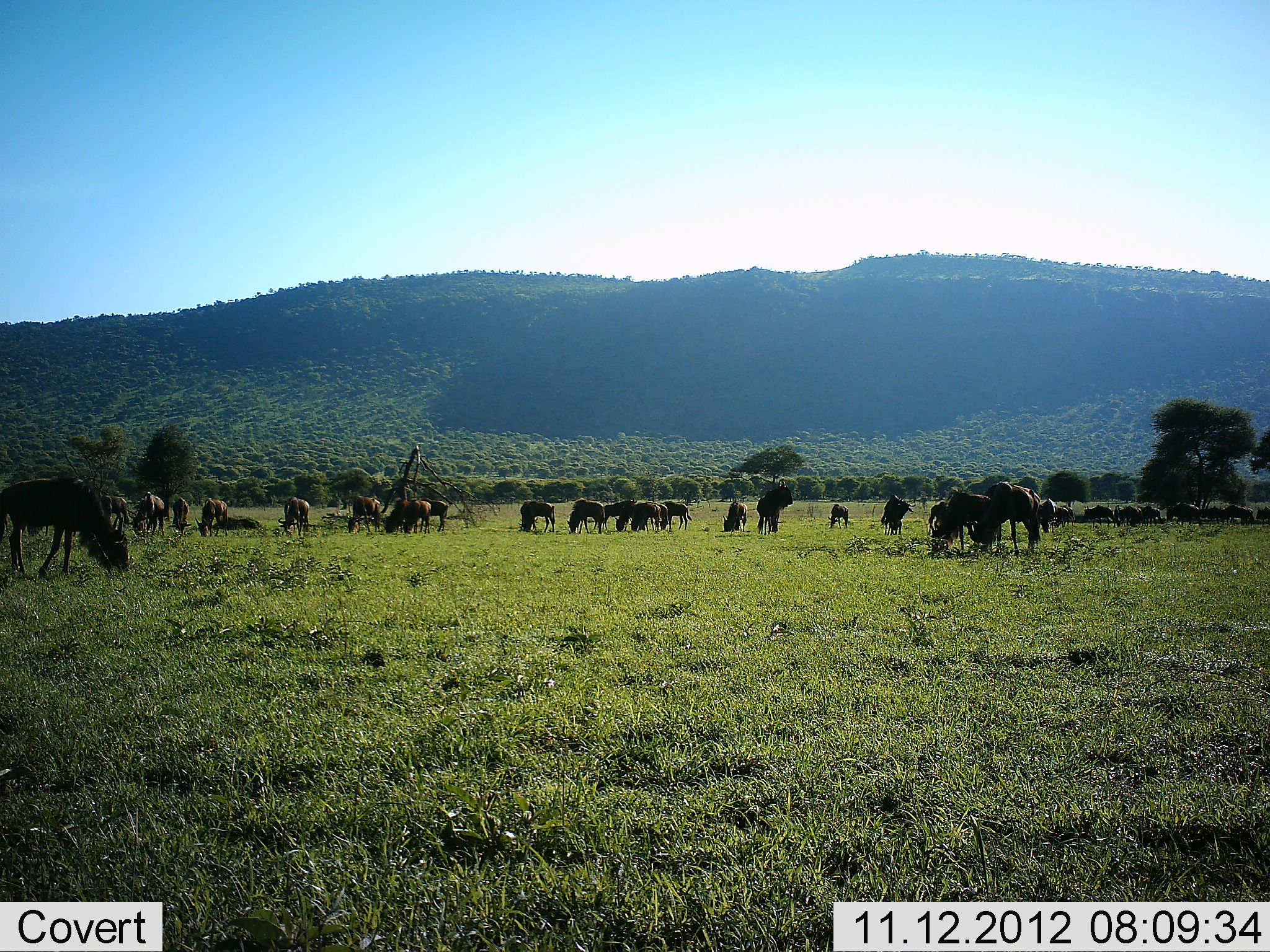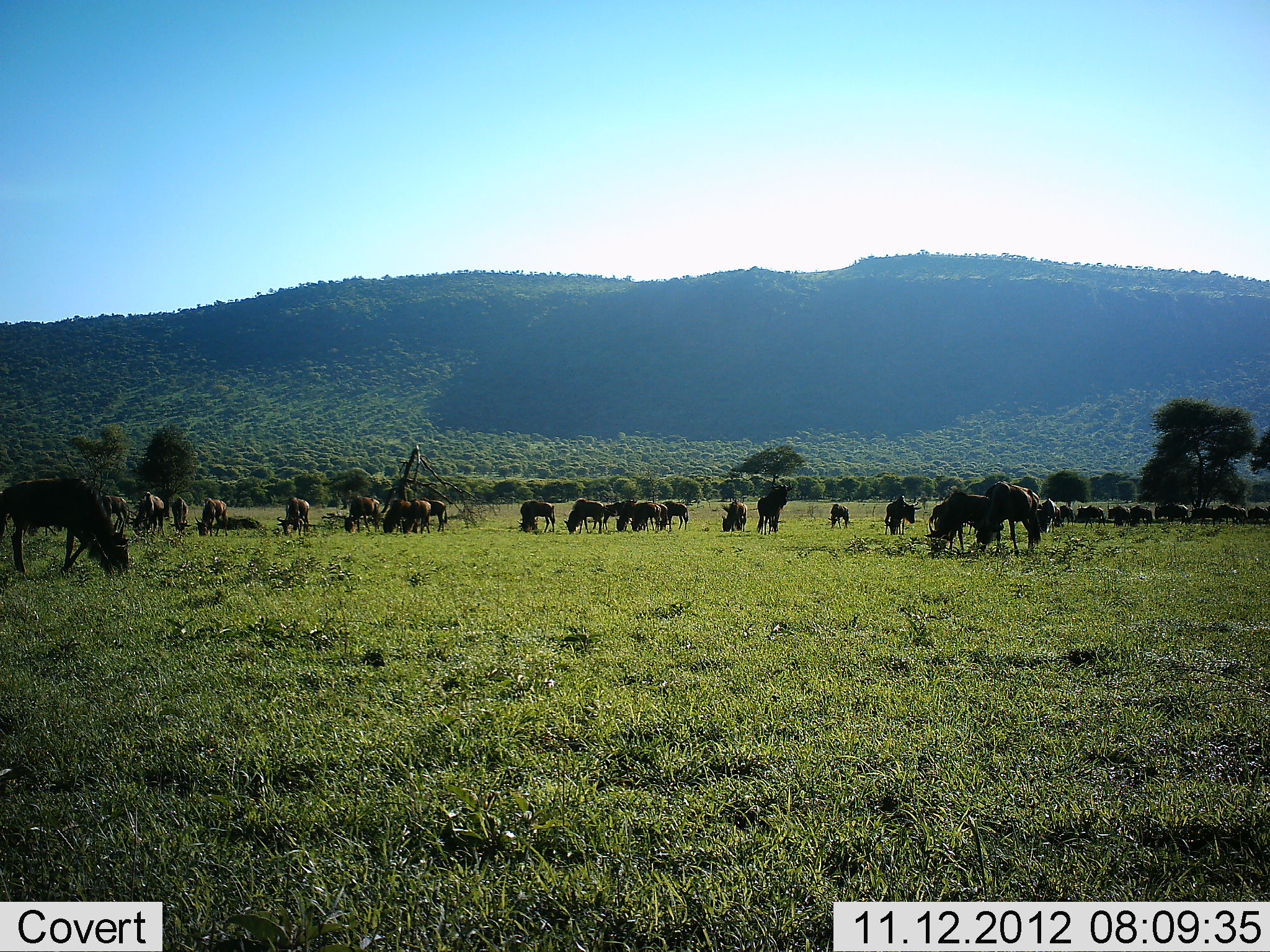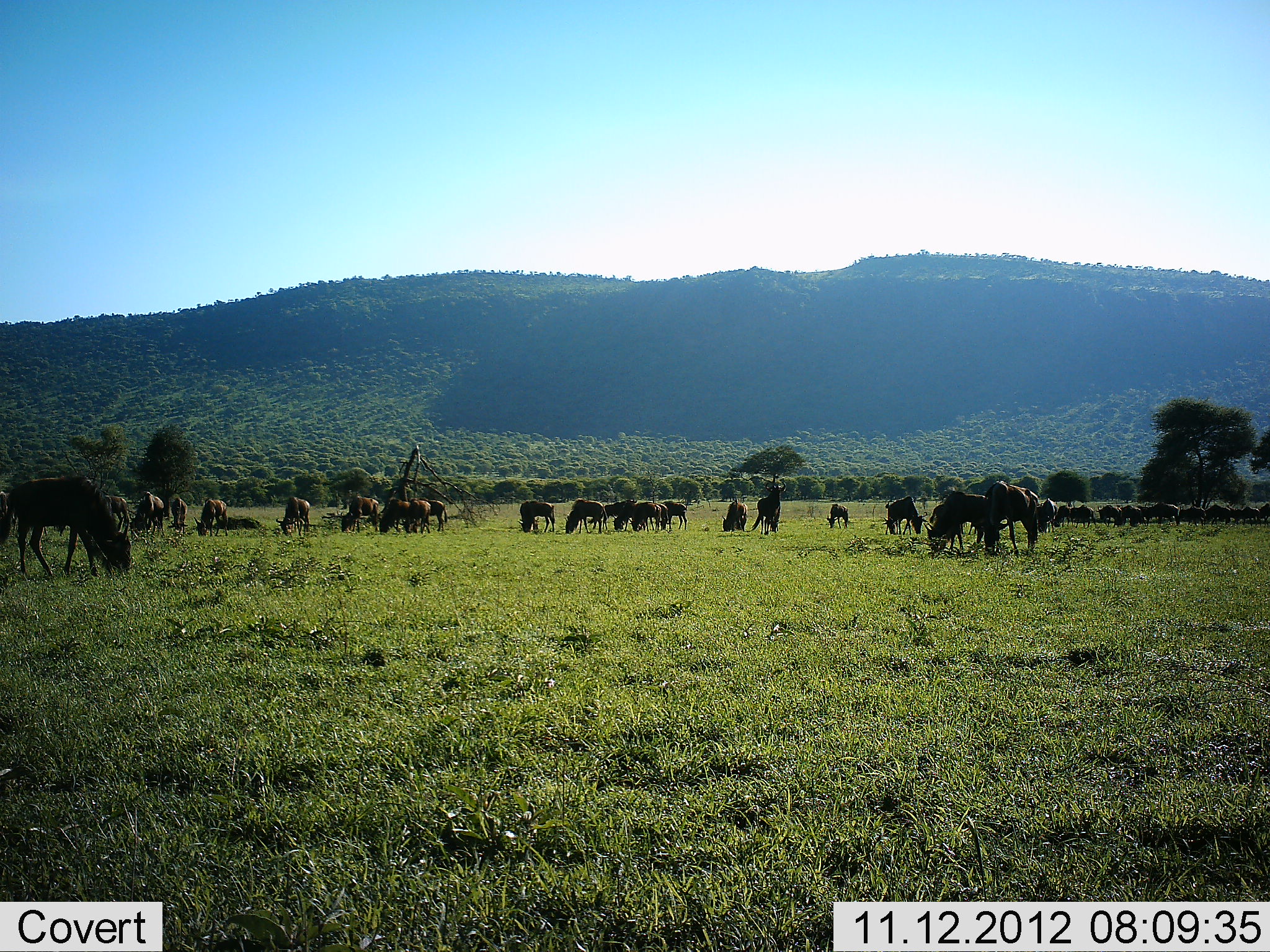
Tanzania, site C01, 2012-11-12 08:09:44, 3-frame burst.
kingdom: Animalia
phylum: Chordata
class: Mammalia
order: Artiodactyla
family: Bovidae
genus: Connochaetes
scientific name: Connochaetes taurinus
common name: blue wildebeest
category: wildebeest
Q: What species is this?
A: Wildebeest (blue wildebeest) (Connochaetes taurinus).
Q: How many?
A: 11-50.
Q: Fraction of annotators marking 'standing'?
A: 30%.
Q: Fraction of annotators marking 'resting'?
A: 0%.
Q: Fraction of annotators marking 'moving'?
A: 30%.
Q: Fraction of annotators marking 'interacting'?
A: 0%.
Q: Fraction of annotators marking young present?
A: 0%.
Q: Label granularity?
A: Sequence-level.